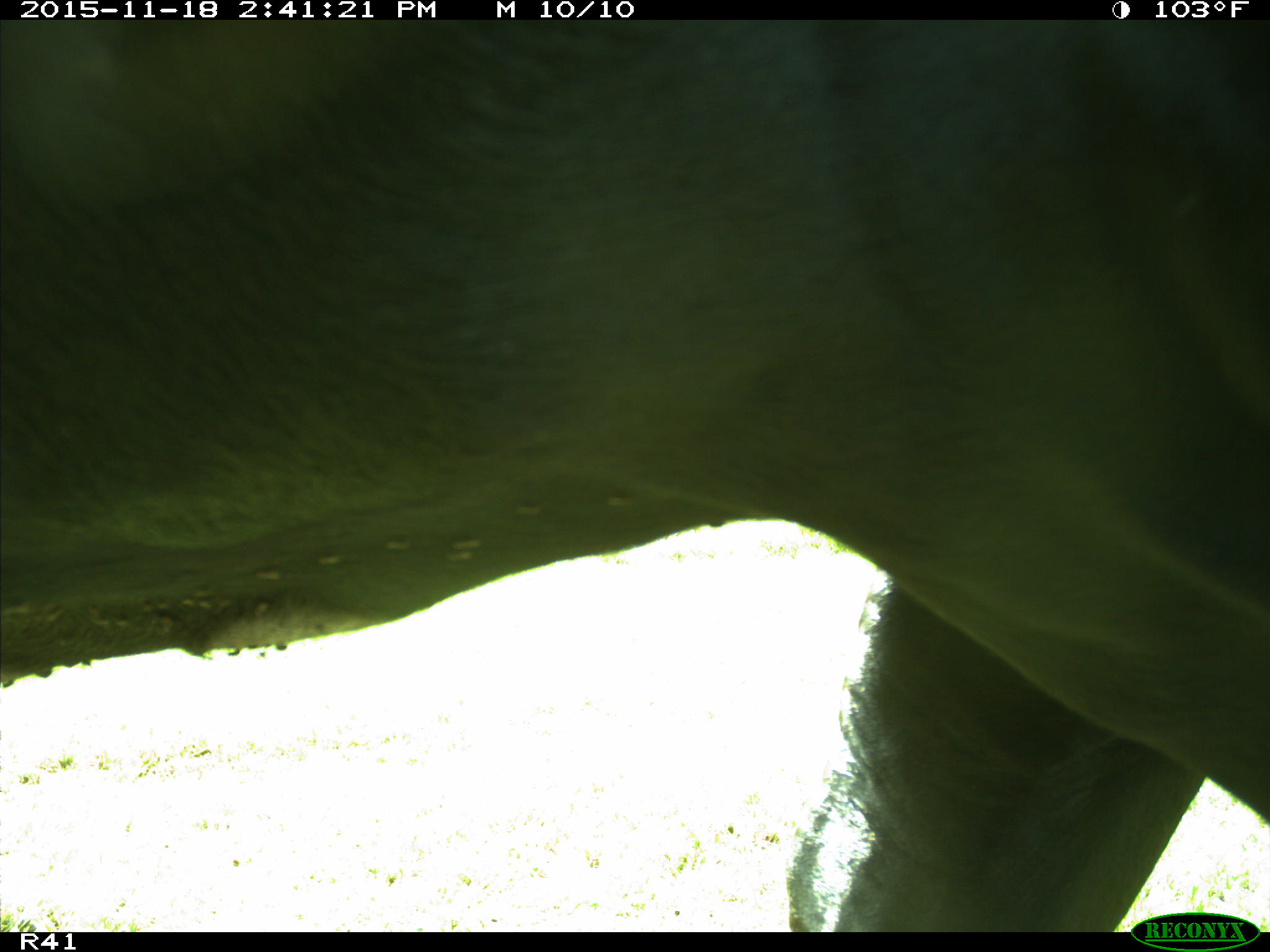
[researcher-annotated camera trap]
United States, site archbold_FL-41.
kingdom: Animalia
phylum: Chordata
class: Mammalia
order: Artiodactyla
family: Bovidae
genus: Bos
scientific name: Bos taurus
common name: domestic cow